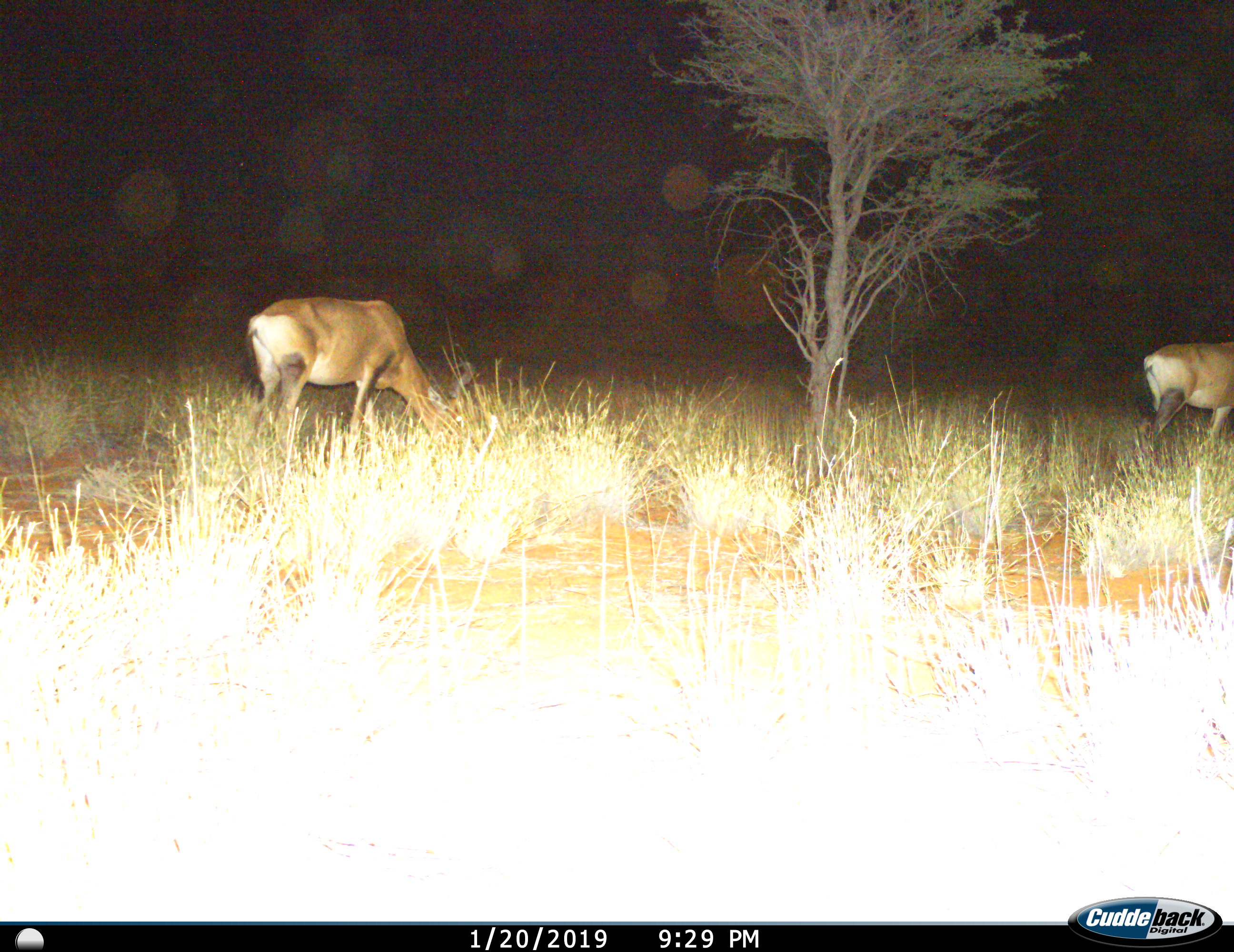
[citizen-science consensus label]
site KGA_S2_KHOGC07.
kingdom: Animalia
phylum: Chordata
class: Mammalia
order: Artiodactyla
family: Bovidae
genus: Alcelaphus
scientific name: Alcelaphus buselaphus caama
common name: red hartebeest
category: hartebeestred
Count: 2.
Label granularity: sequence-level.